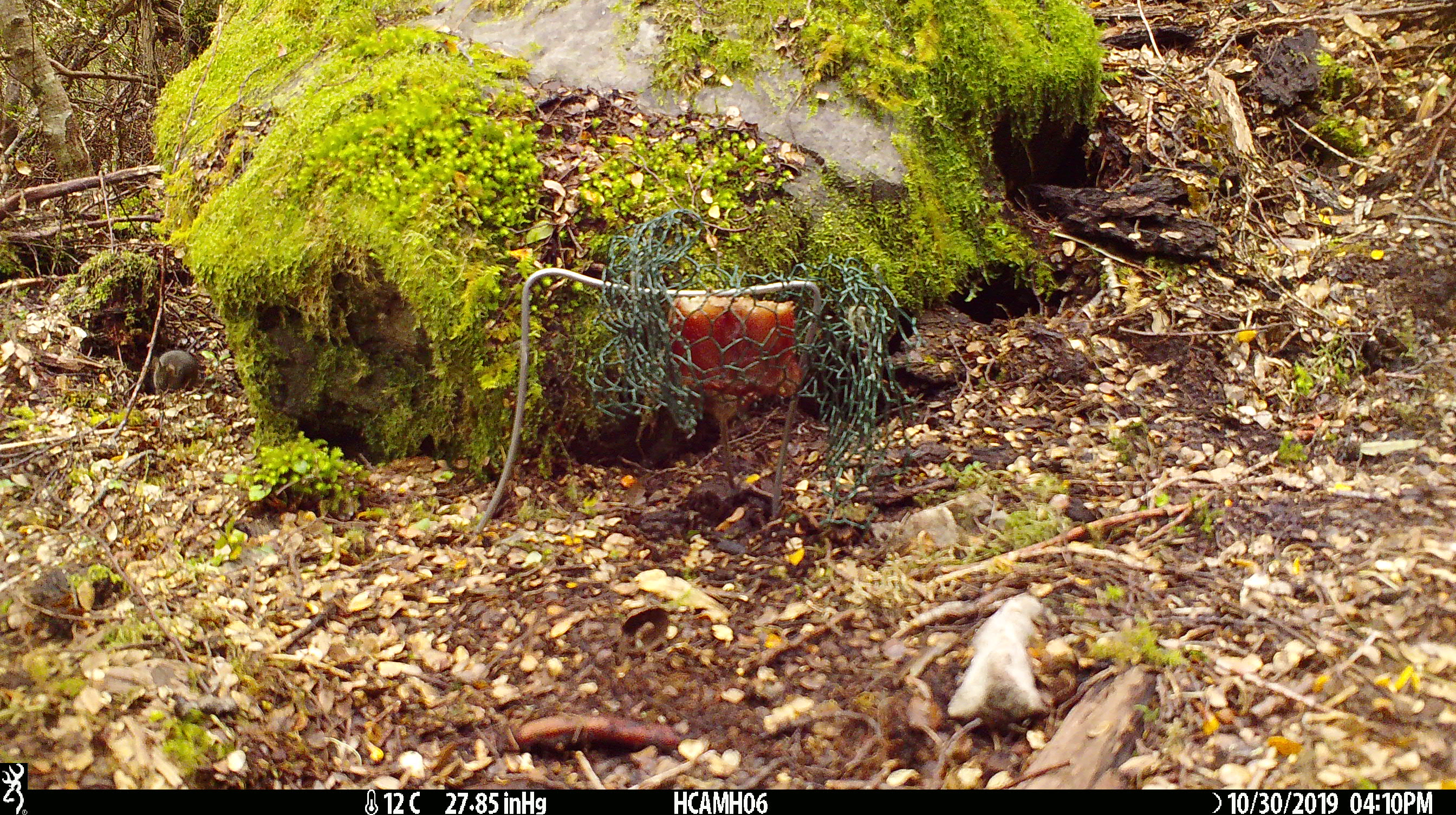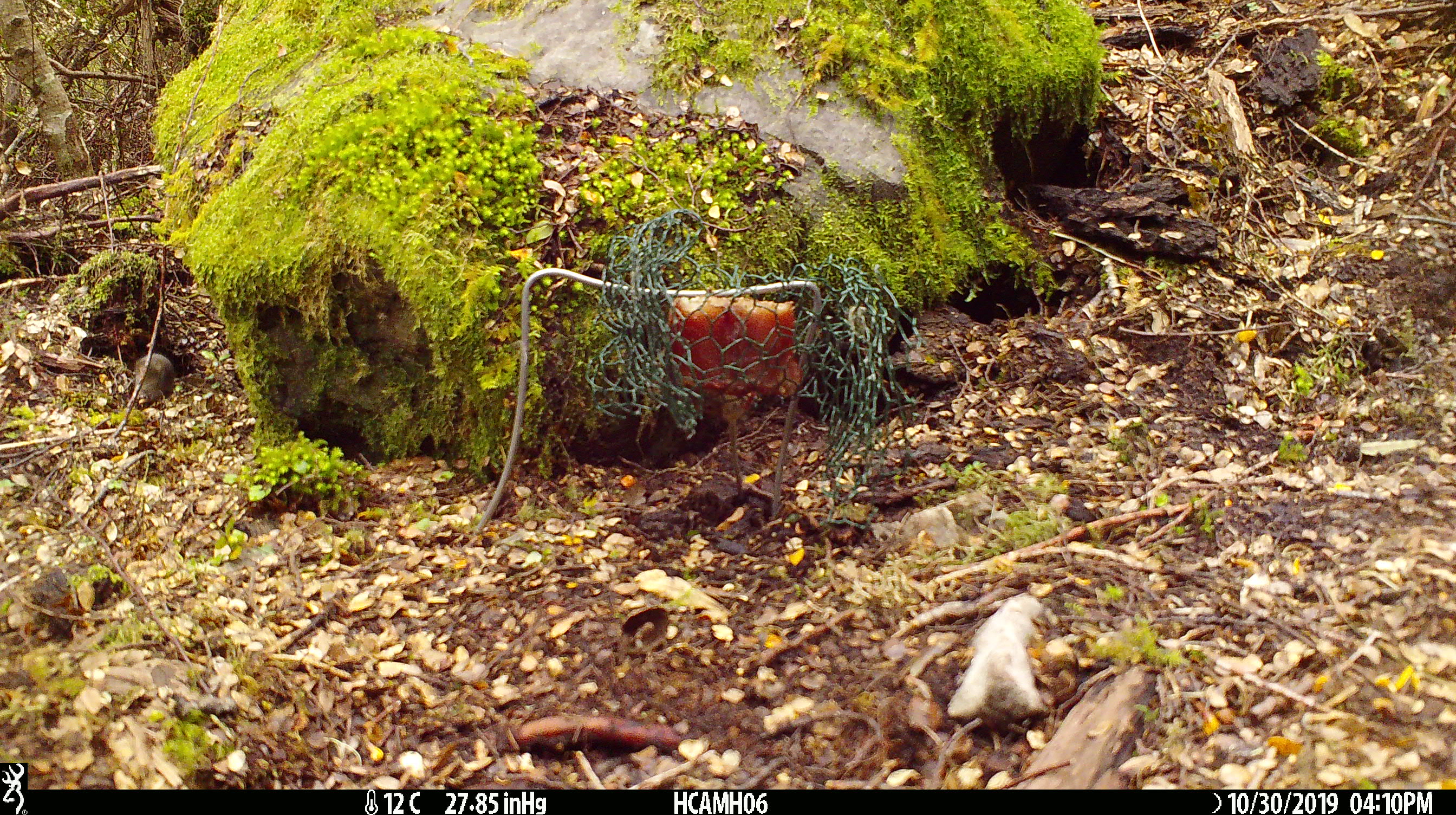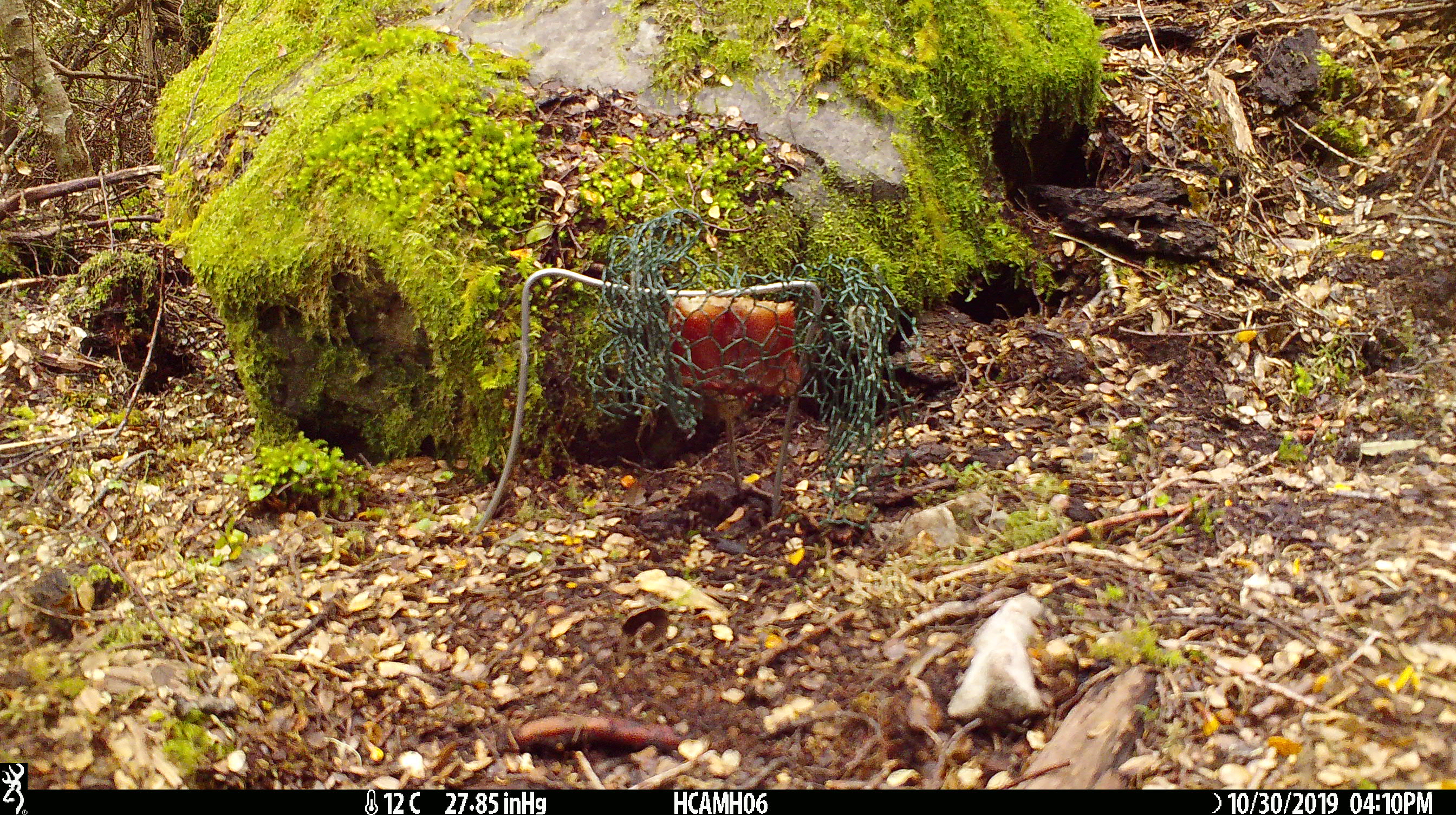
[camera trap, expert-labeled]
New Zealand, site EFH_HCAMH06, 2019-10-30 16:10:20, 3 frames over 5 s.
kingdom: Animalia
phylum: Chordata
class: Mammalia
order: Rodentia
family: Muridae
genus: Mus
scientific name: Mus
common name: mouse